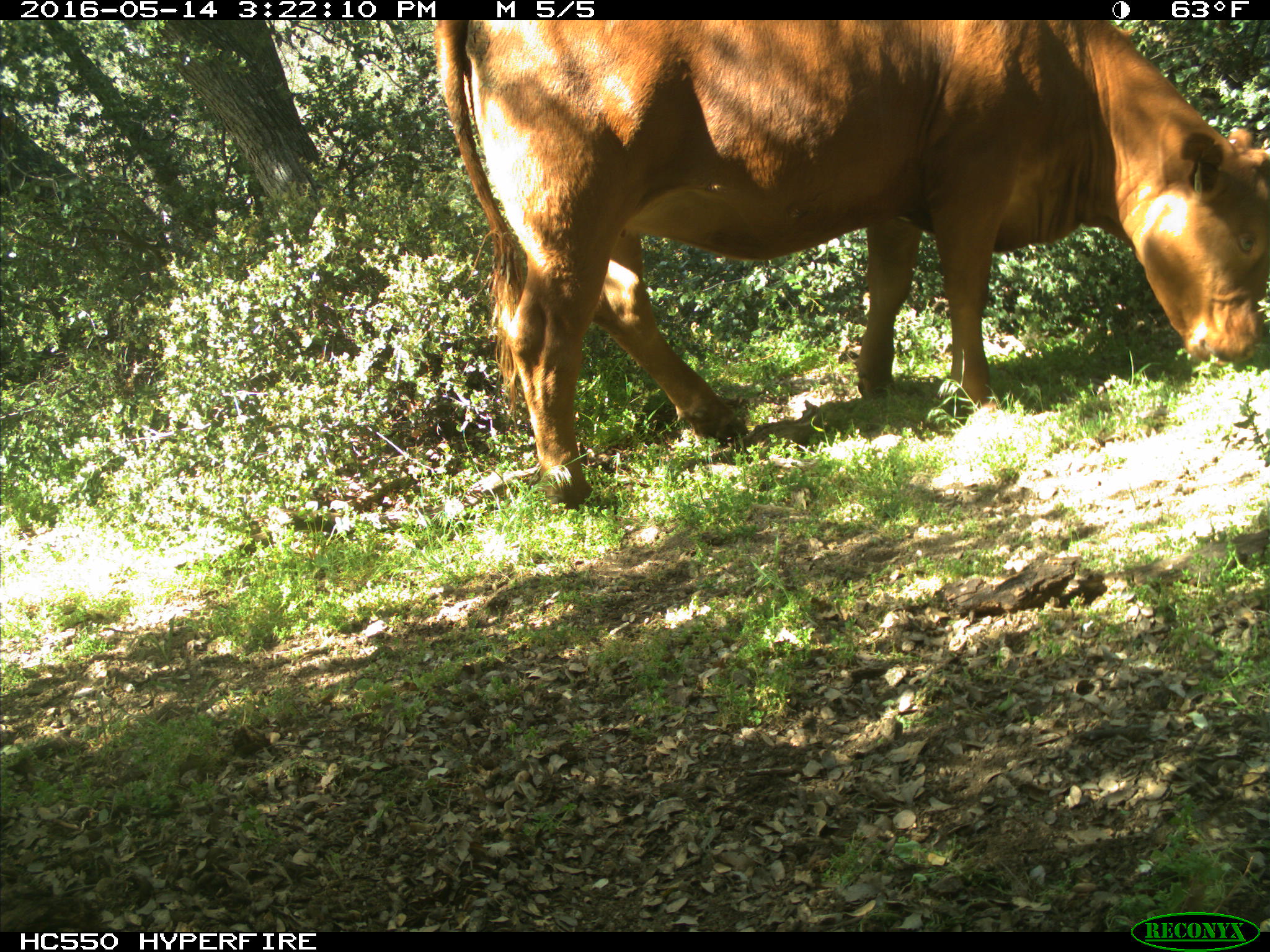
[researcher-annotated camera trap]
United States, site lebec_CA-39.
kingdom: Animalia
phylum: Chordata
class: Mammalia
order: Artiodactyla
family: Bovidae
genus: Bos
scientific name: Bos taurus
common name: domestic cow